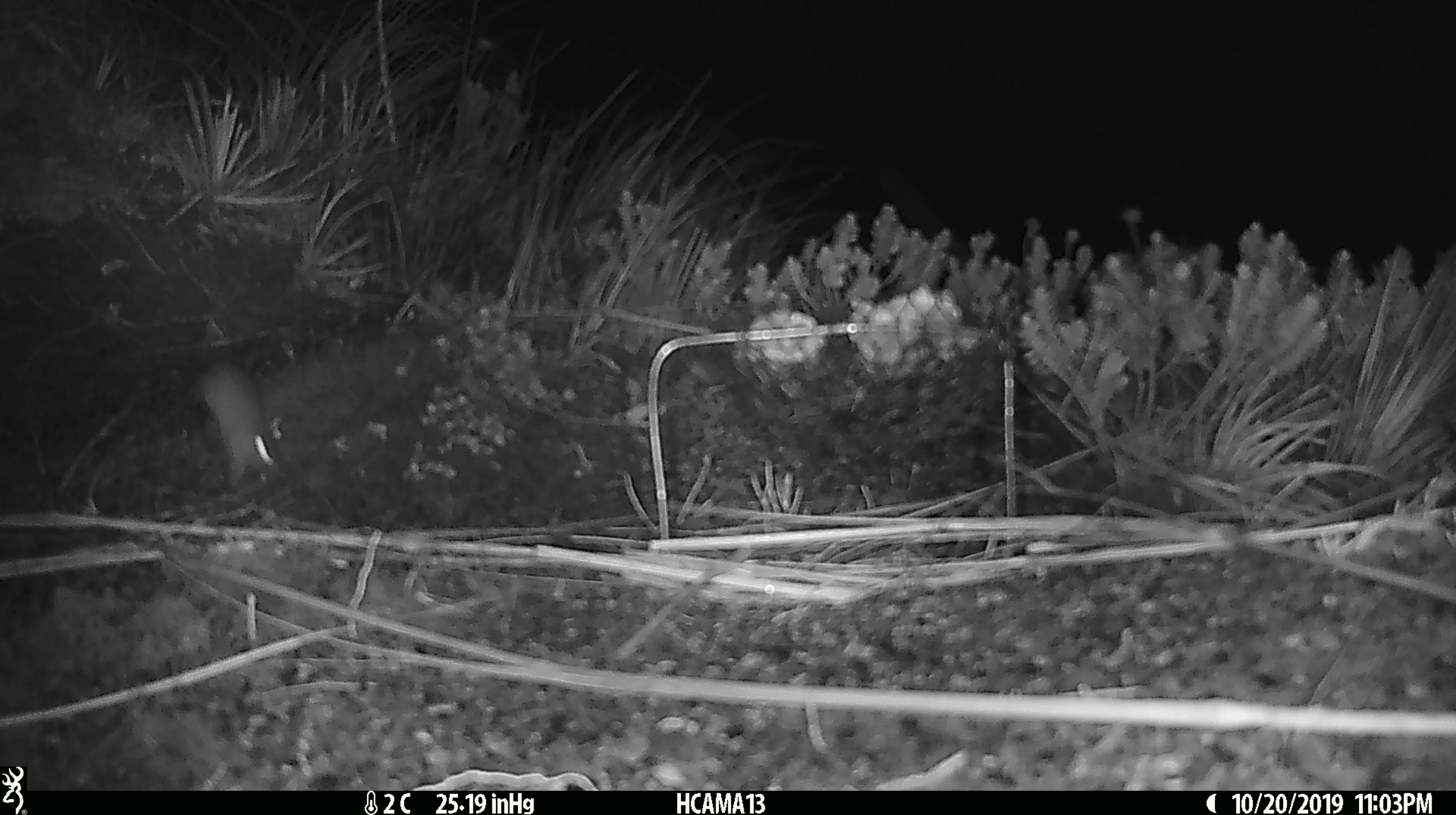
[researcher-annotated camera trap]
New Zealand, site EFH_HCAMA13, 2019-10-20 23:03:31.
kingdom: Animalia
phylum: Chordata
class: Mammalia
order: Rodentia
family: Muridae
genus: Mus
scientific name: Mus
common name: mouse